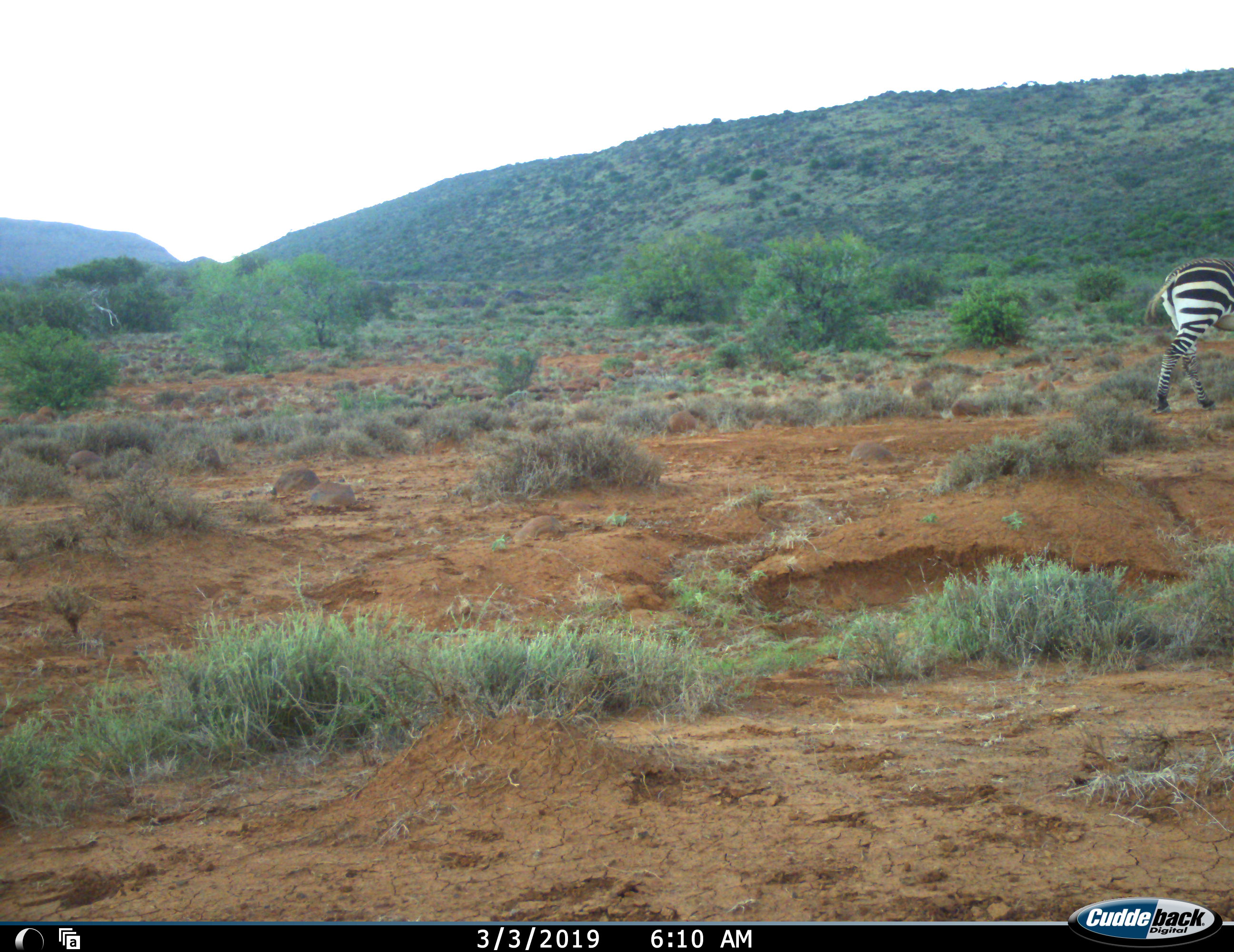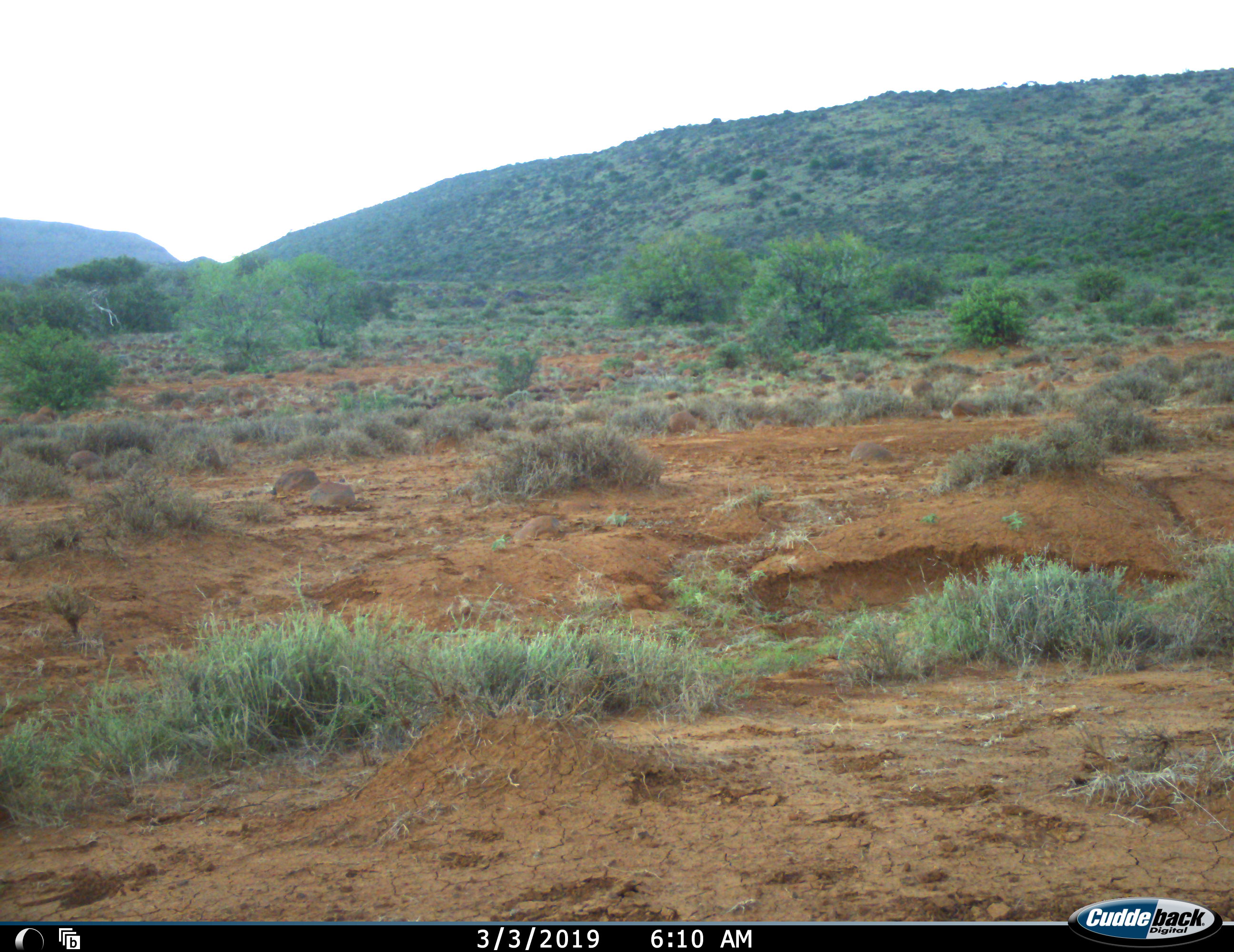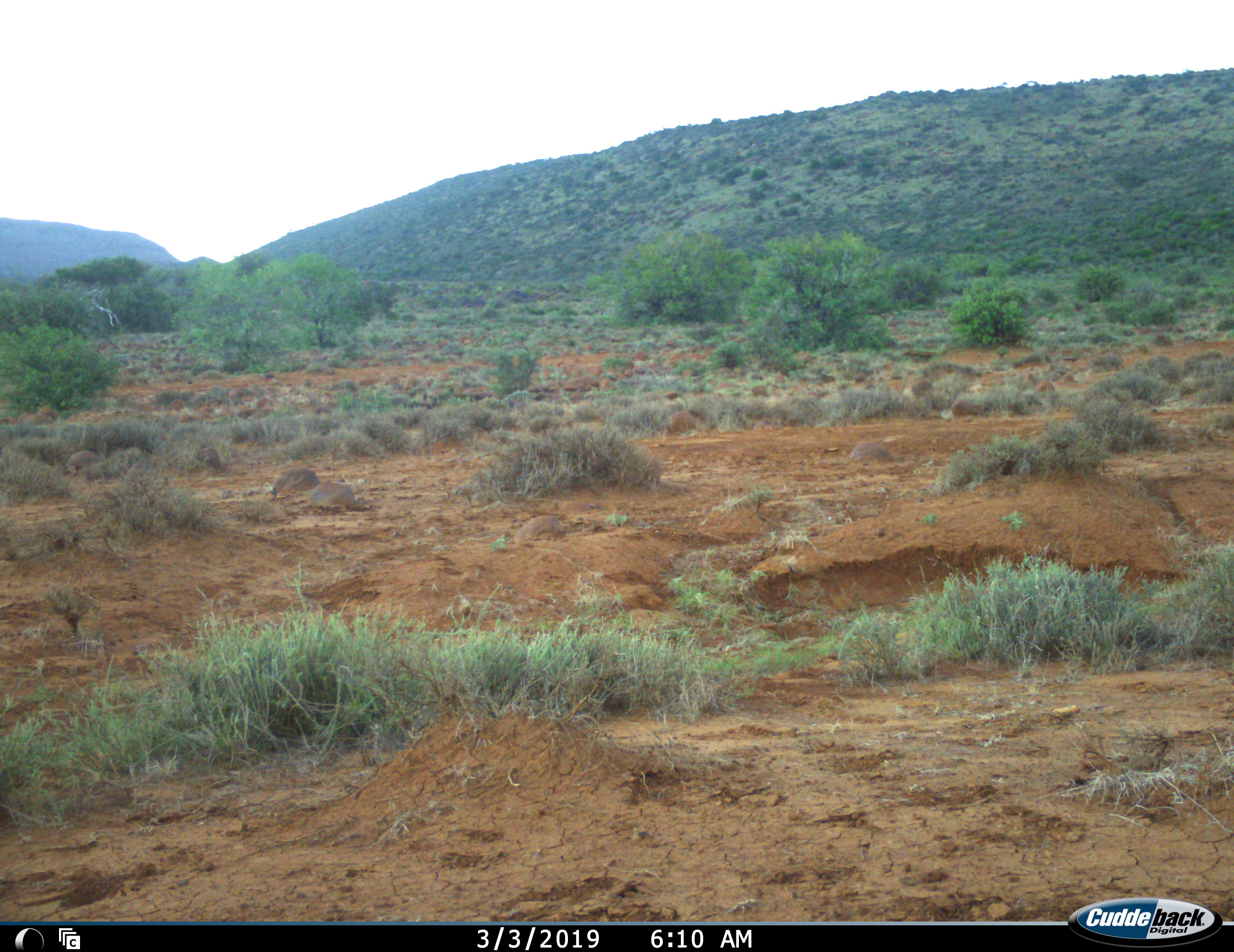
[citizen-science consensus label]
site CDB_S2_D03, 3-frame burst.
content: unidentified animal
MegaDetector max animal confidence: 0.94